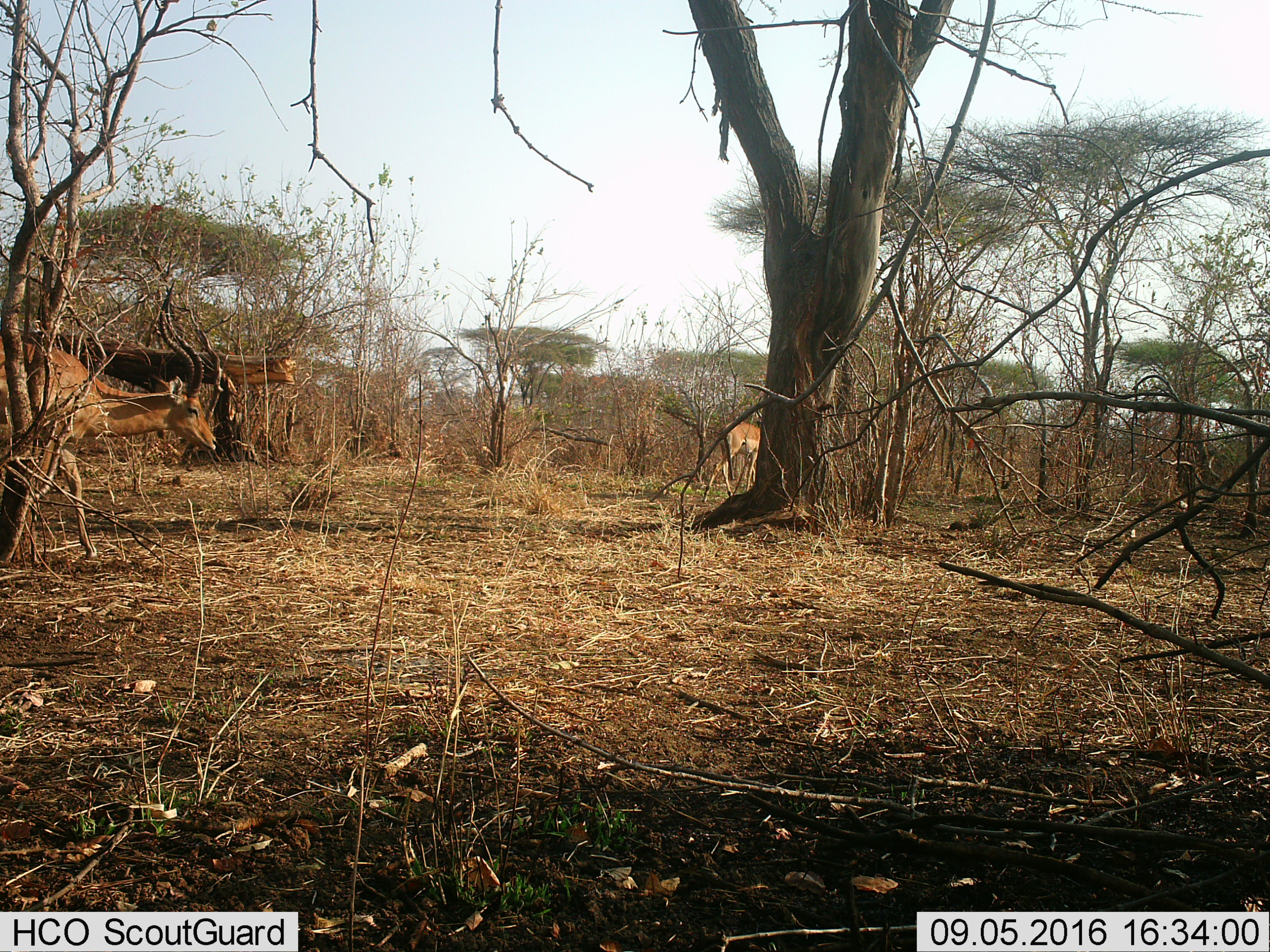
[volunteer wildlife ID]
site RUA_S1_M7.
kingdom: Animalia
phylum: Chordata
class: Mammalia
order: Artiodactyla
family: Bovidae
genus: Aepyceros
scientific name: Aepyceros melampus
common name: impala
Impala (Aepyceros melampus), count 2. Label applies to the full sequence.